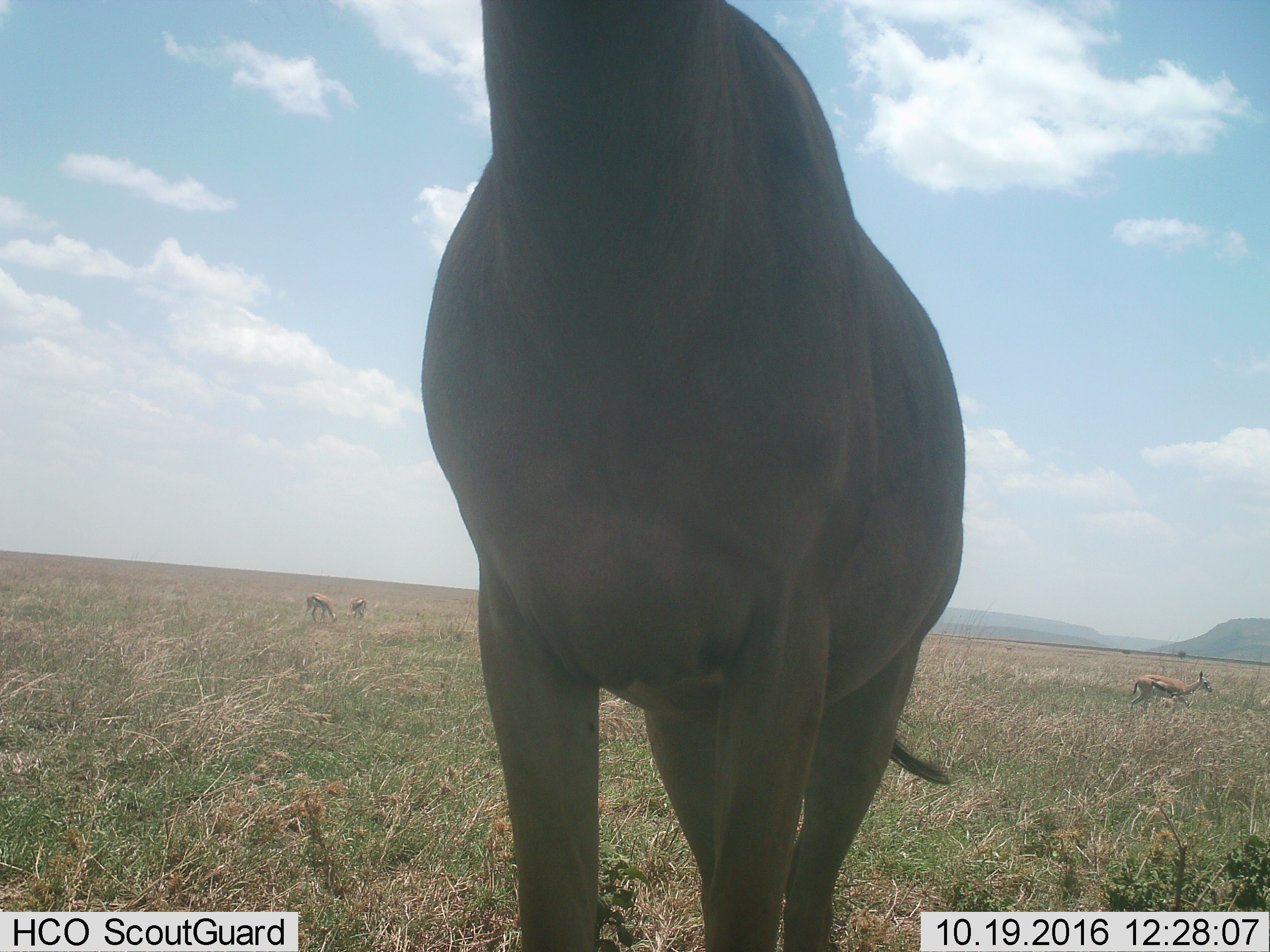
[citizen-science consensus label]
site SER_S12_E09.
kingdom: Animalia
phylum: Chordata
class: Mammalia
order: Artiodactyla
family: Bovidae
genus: Eudorcas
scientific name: Eudorcas thomsonii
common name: thomson's gazelle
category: gazellethomsons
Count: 3.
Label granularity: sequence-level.